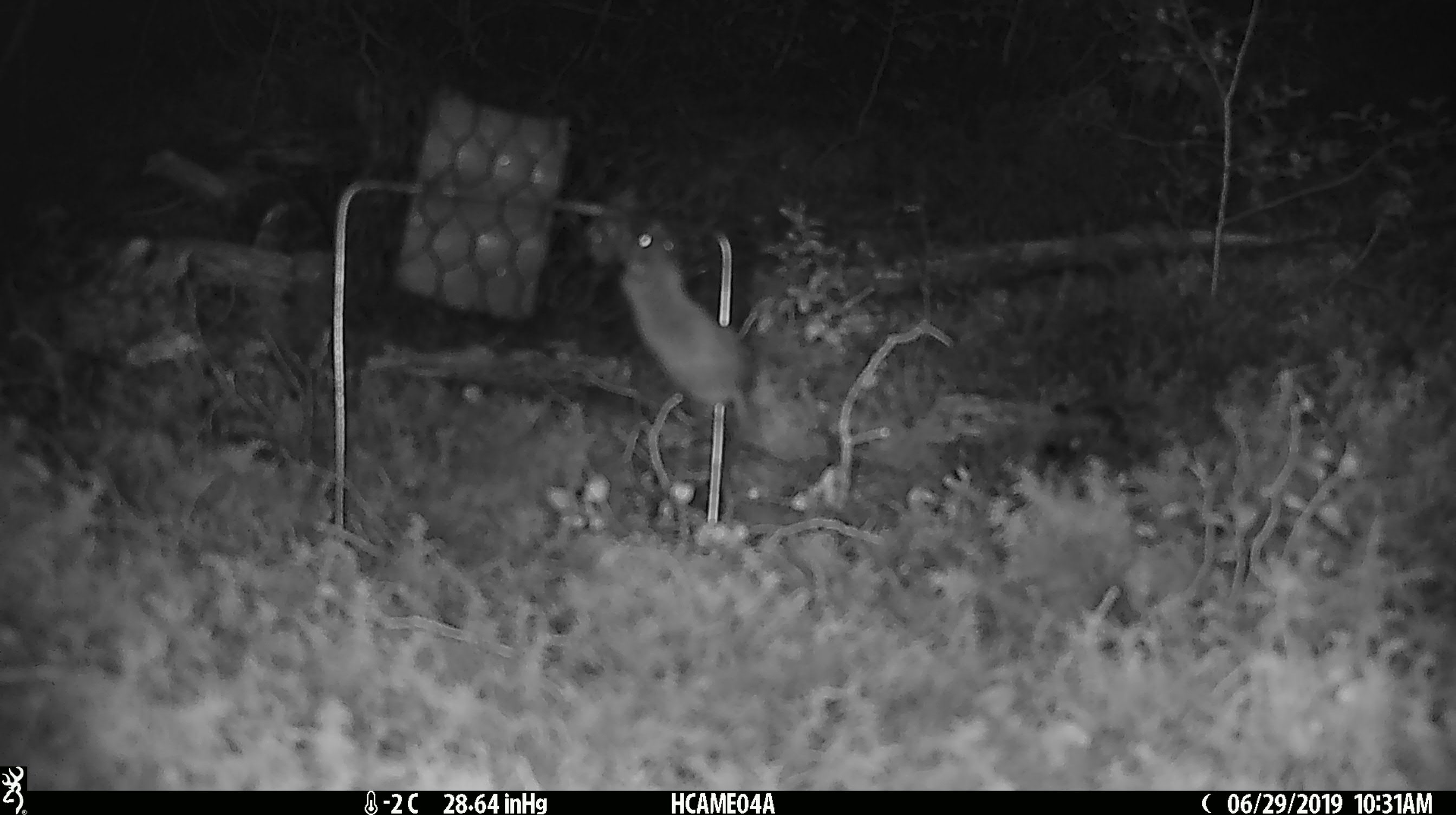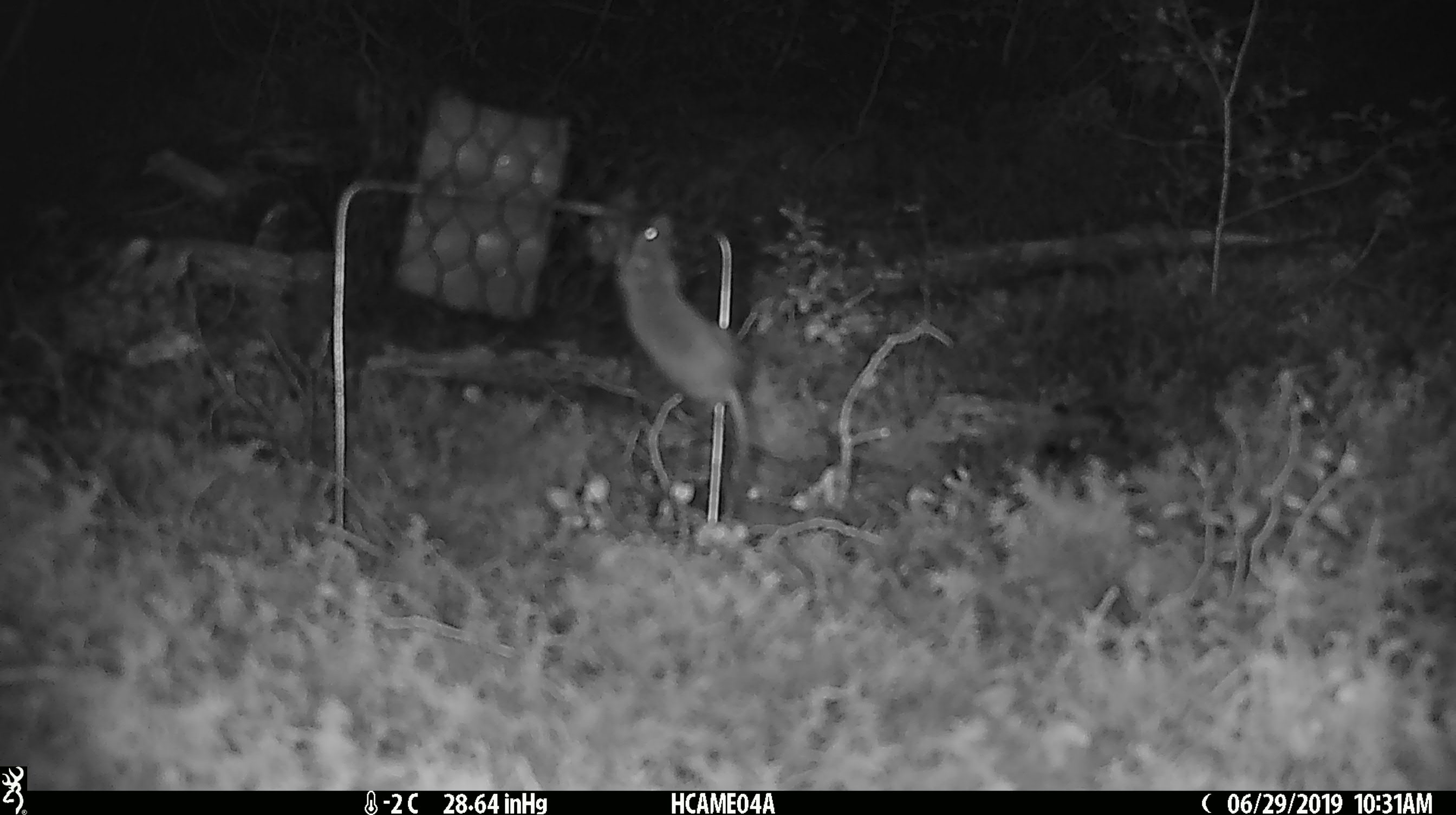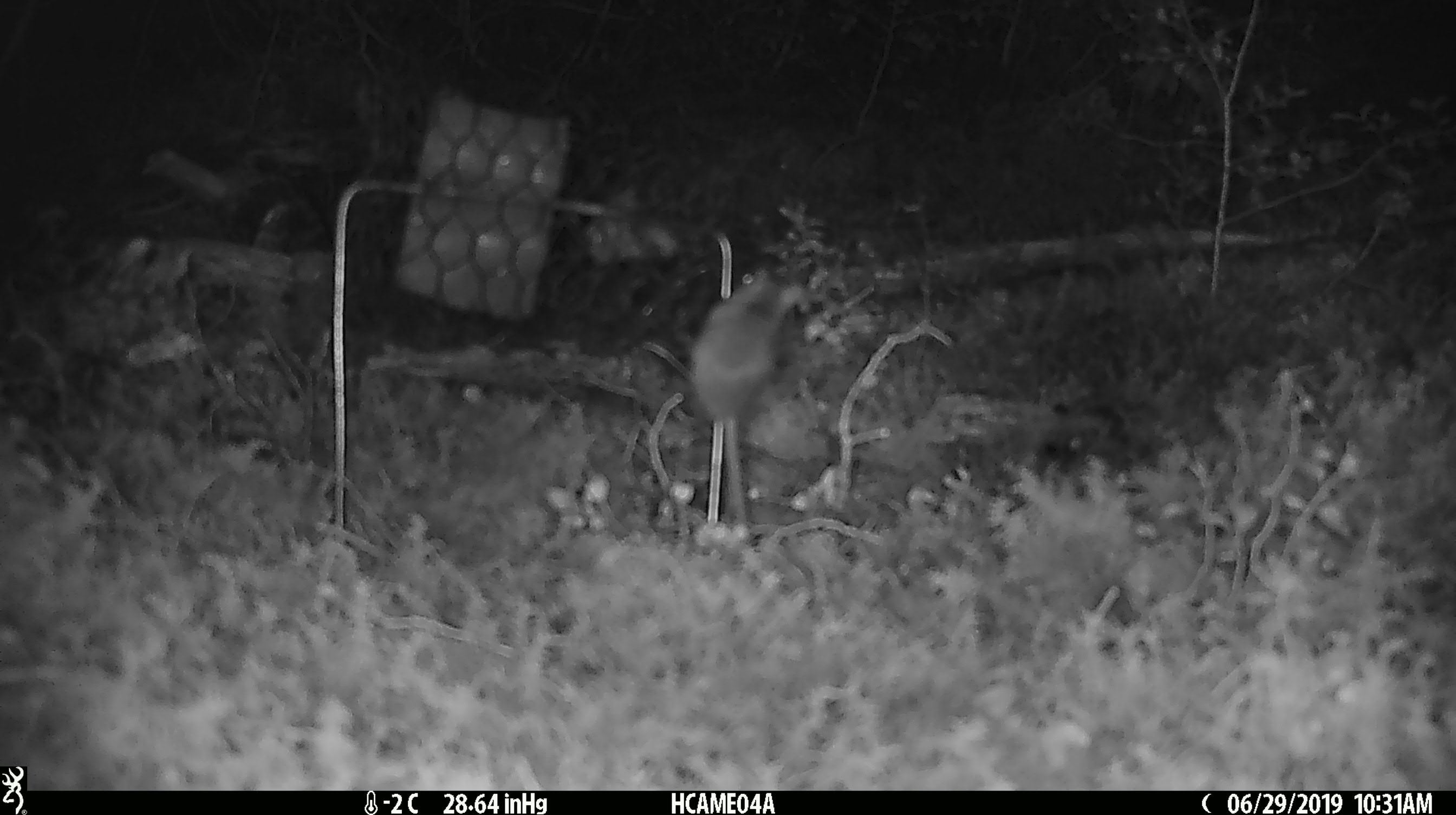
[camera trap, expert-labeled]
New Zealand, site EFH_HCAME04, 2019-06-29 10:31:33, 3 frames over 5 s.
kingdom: Animalia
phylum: Chordata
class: Mammalia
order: Rodentia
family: Muridae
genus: Mus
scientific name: Mus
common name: mouse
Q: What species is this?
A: Mouse (Mus).